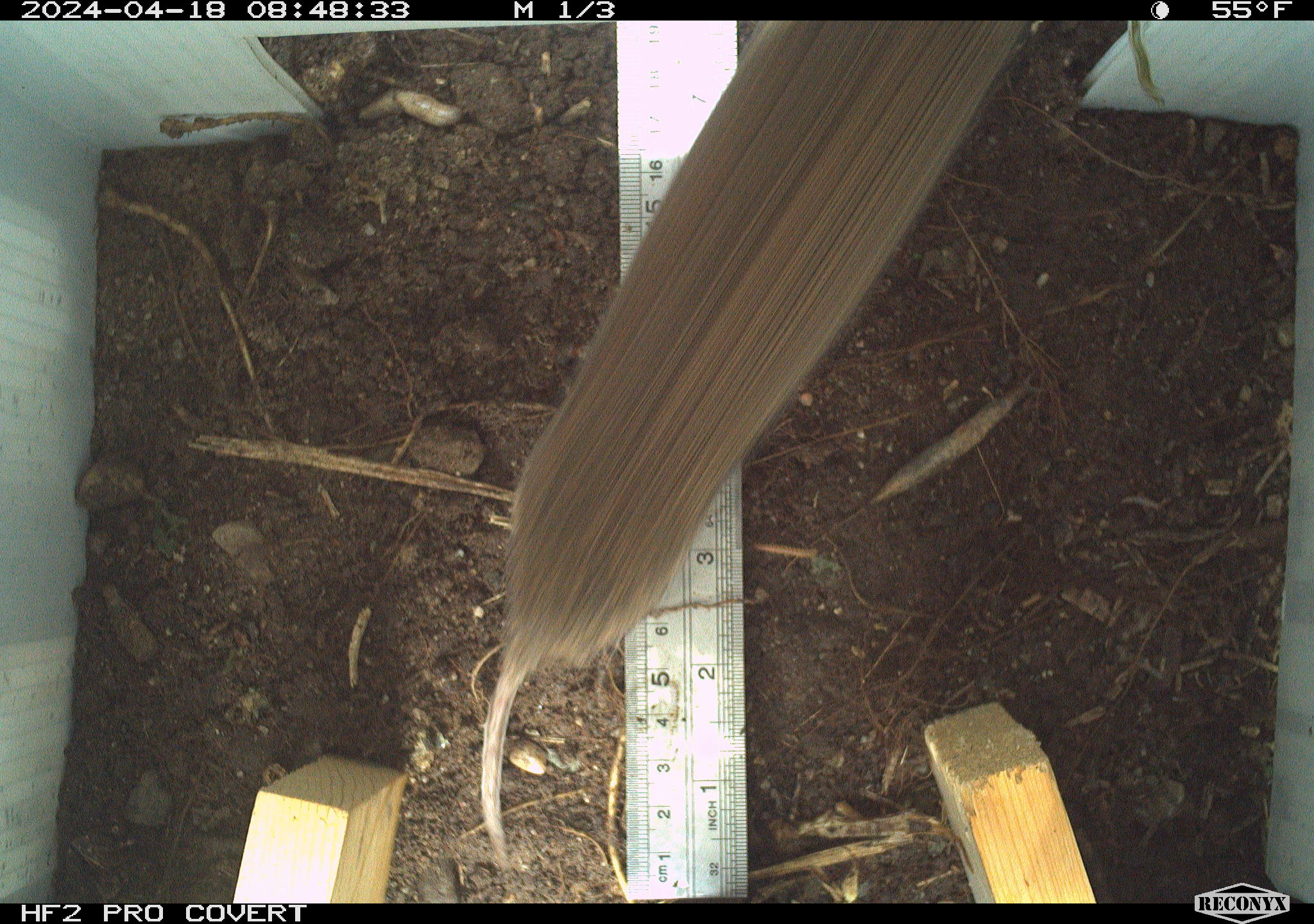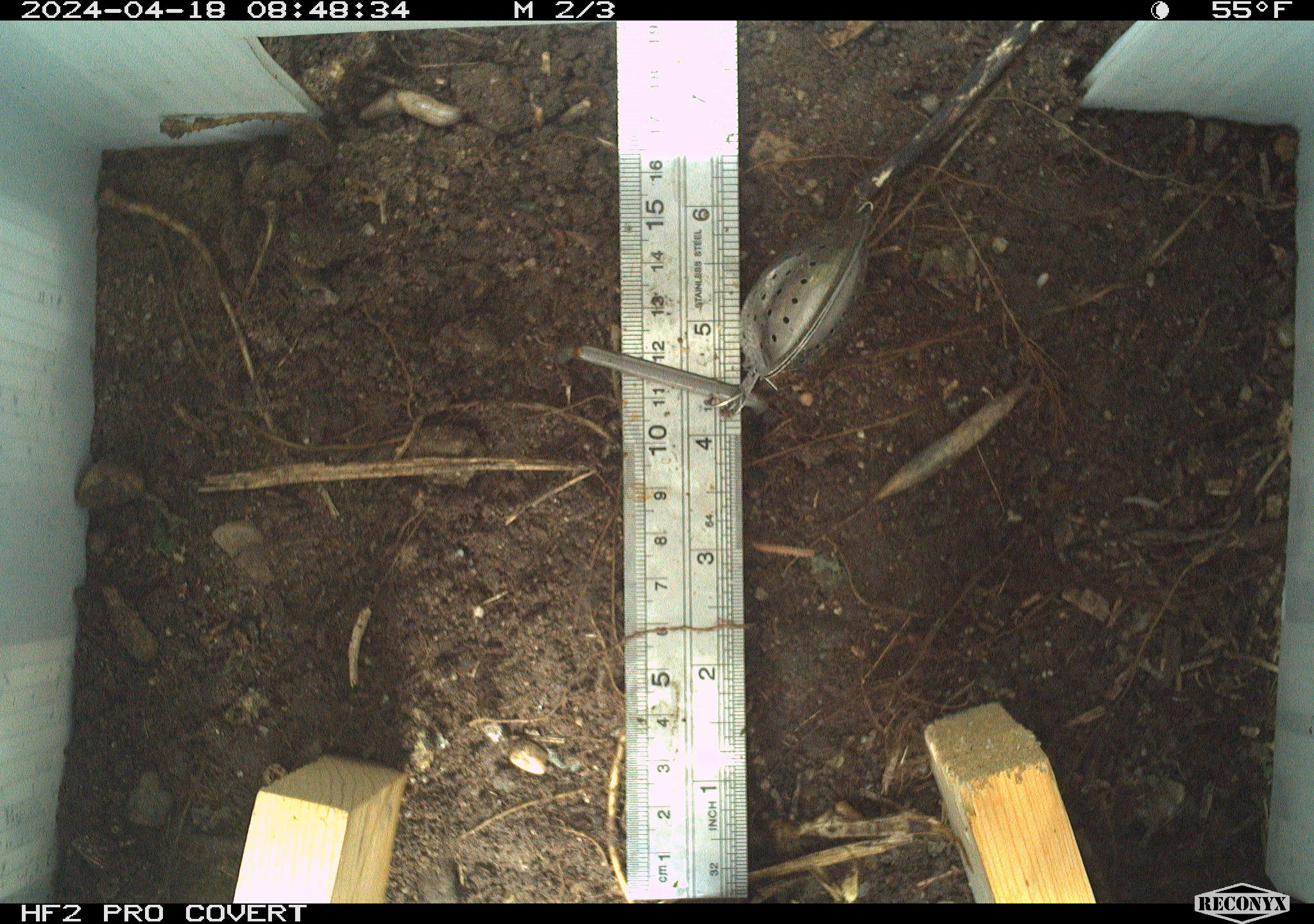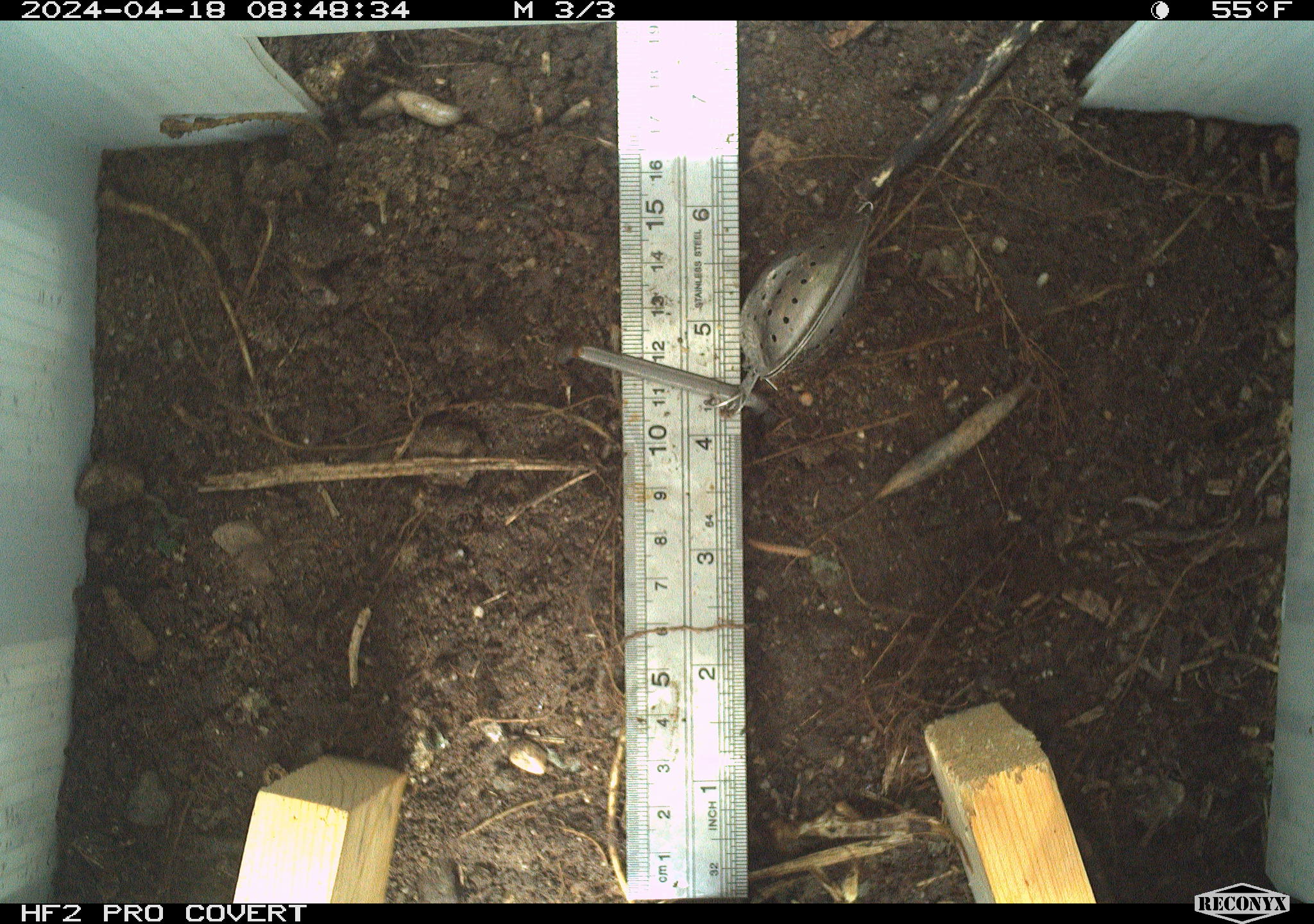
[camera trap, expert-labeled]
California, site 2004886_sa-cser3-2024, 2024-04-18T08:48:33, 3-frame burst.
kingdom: Animalia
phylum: Chordata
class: Mammalia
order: Rodentia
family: Cricetidae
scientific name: Cricetidae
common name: hamsters, voles, lemmings, and allies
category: cricetidae family